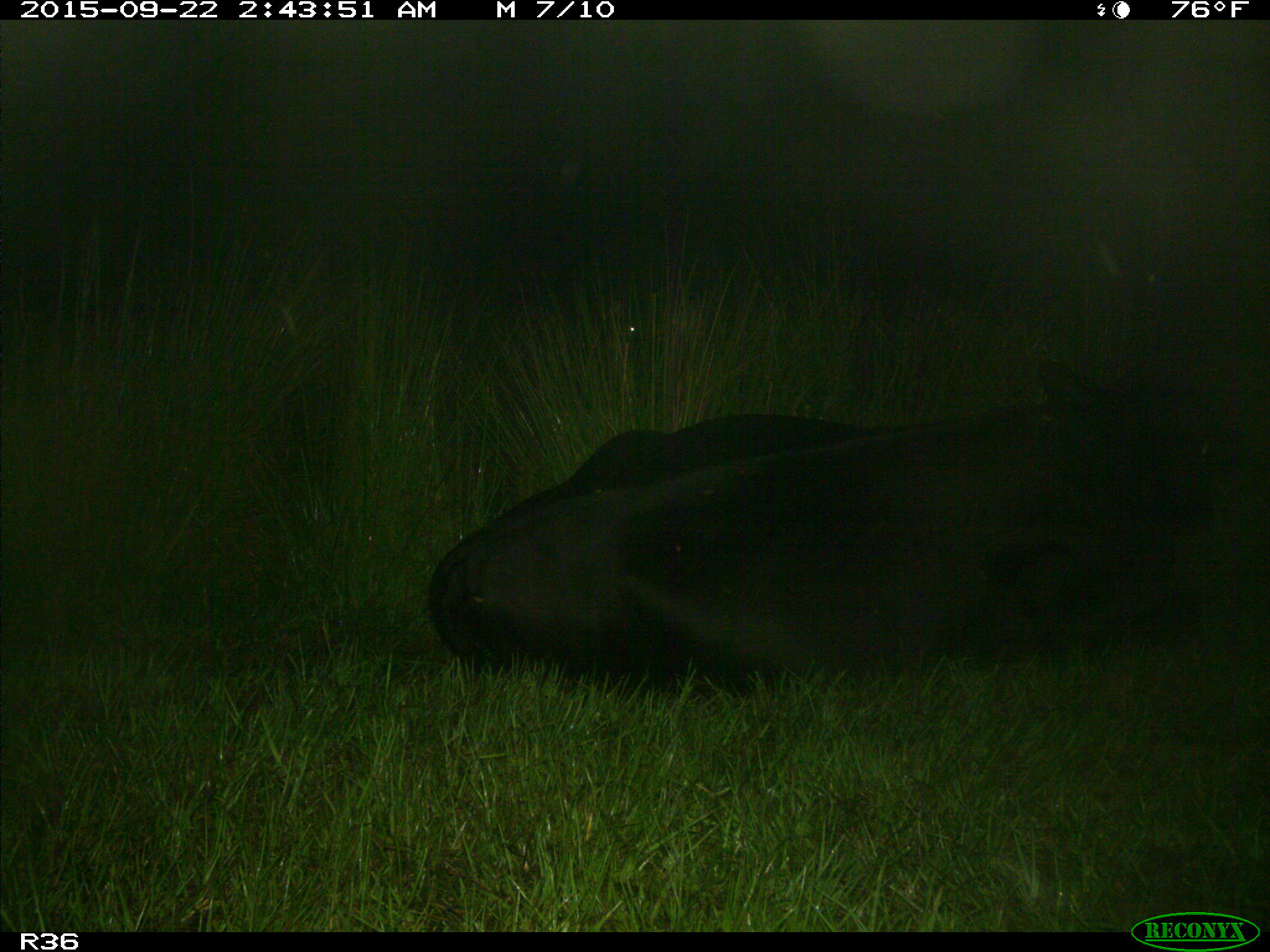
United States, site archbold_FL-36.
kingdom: Animalia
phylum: Chordata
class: Mammalia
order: Artiodactyla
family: Bovidae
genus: Bos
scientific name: Bos taurus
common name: domestic cow